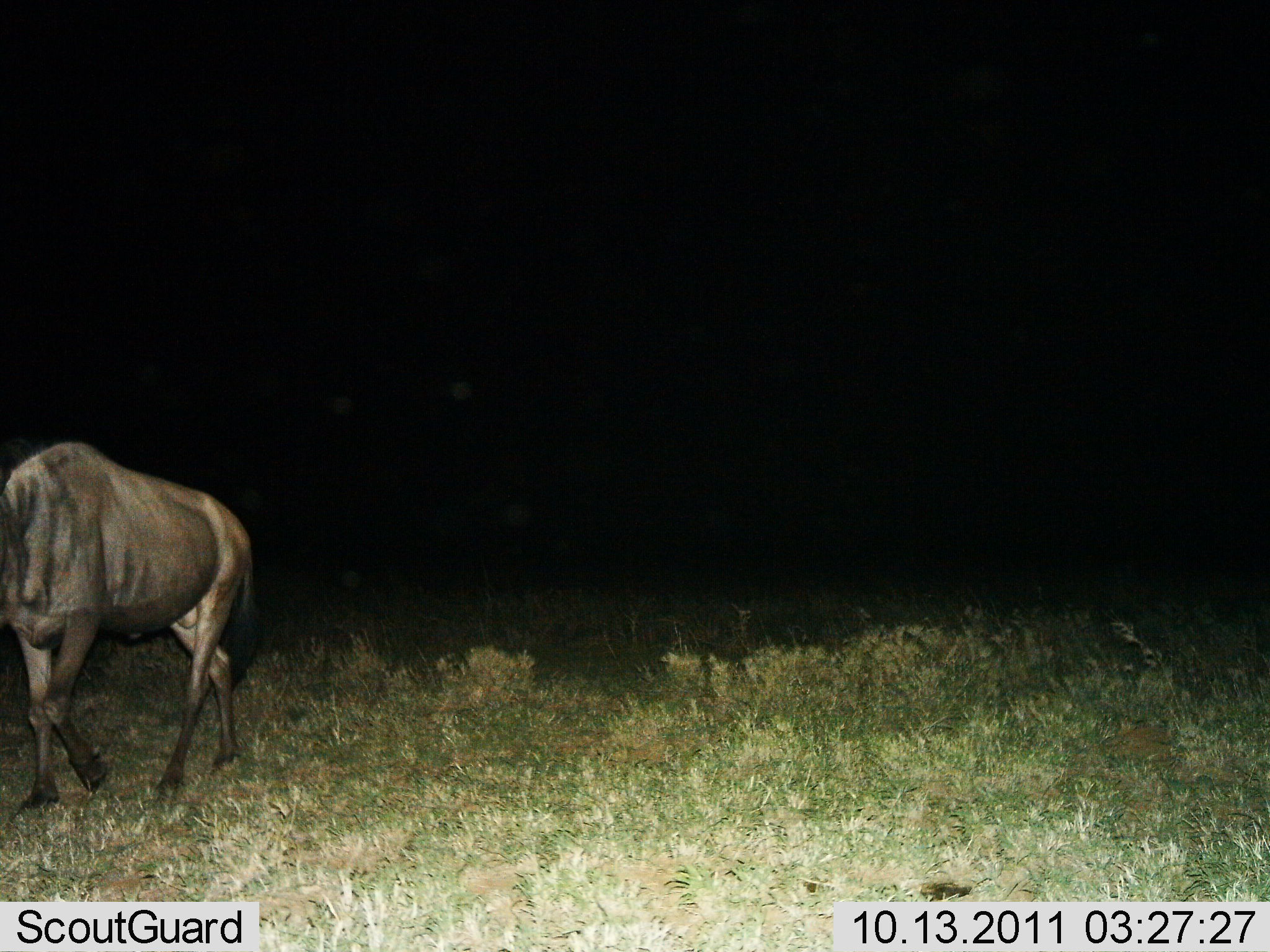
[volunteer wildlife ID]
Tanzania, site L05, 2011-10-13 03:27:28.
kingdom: Animalia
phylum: Chordata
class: Mammalia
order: Artiodactyla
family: Bovidae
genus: Connochaetes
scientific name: Connochaetes taurinus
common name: blue wildebeest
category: wildebeest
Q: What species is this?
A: Wildebeest (blue wildebeest) (Connochaetes taurinus).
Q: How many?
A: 1.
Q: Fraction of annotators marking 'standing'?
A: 0%.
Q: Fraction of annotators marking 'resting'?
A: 0%.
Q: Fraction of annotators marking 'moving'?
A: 100%.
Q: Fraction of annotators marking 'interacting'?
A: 0%.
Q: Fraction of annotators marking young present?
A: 0%.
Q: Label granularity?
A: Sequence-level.